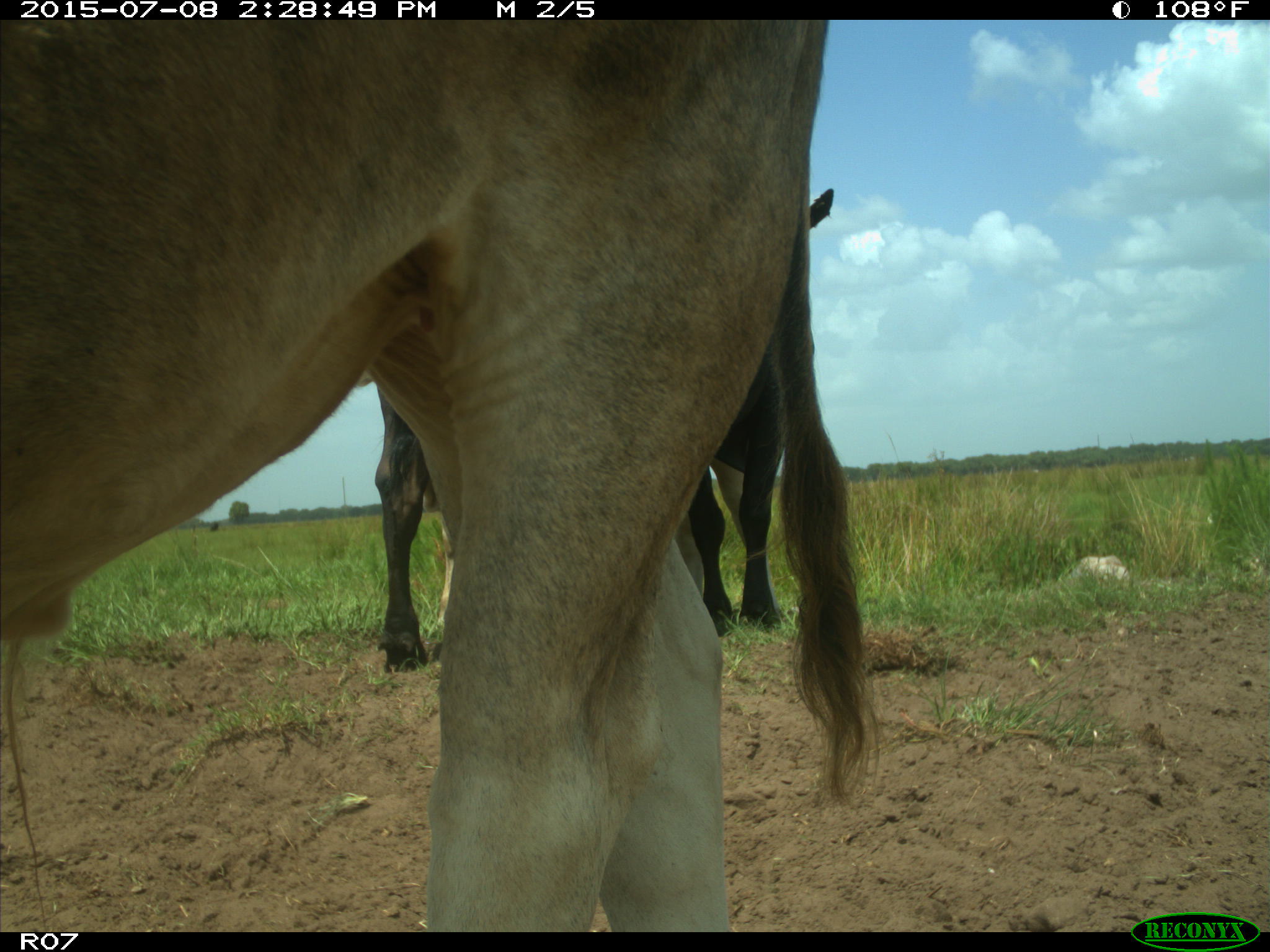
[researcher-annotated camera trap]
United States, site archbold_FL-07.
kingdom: Animalia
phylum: Chordata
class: Mammalia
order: Artiodactyla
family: Bovidae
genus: Bos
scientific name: Bos taurus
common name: domestic cow